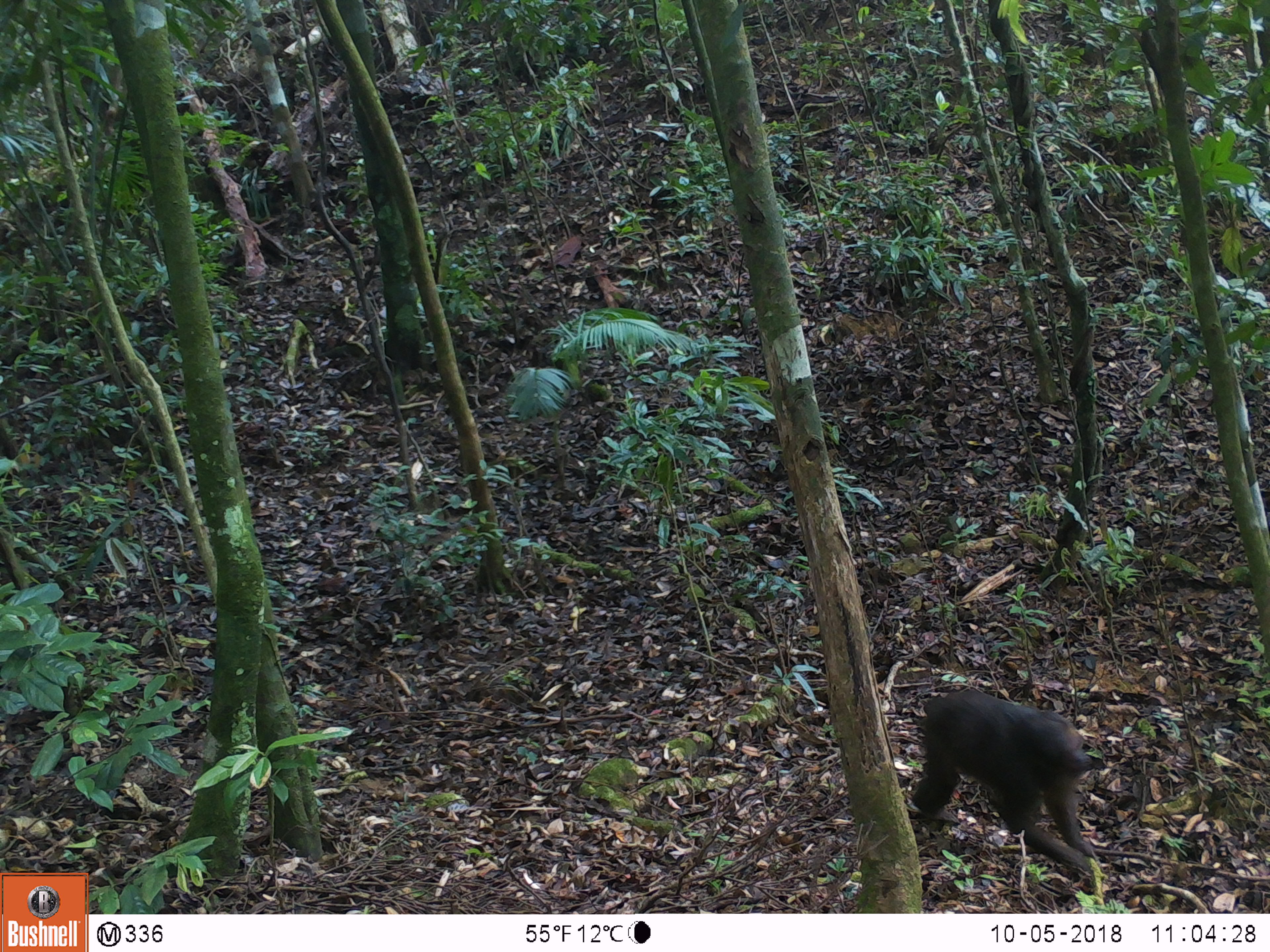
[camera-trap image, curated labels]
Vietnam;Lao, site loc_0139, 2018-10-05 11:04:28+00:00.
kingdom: Animalia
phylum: Chordata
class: Mammalia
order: Primates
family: Cercopithecidae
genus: Macaca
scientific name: Macaca arctoides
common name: stump-tailed macaque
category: stump tailed macaque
Stump tailed macaque (stump-tailed macaque) (Macaca arctoides). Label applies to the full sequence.